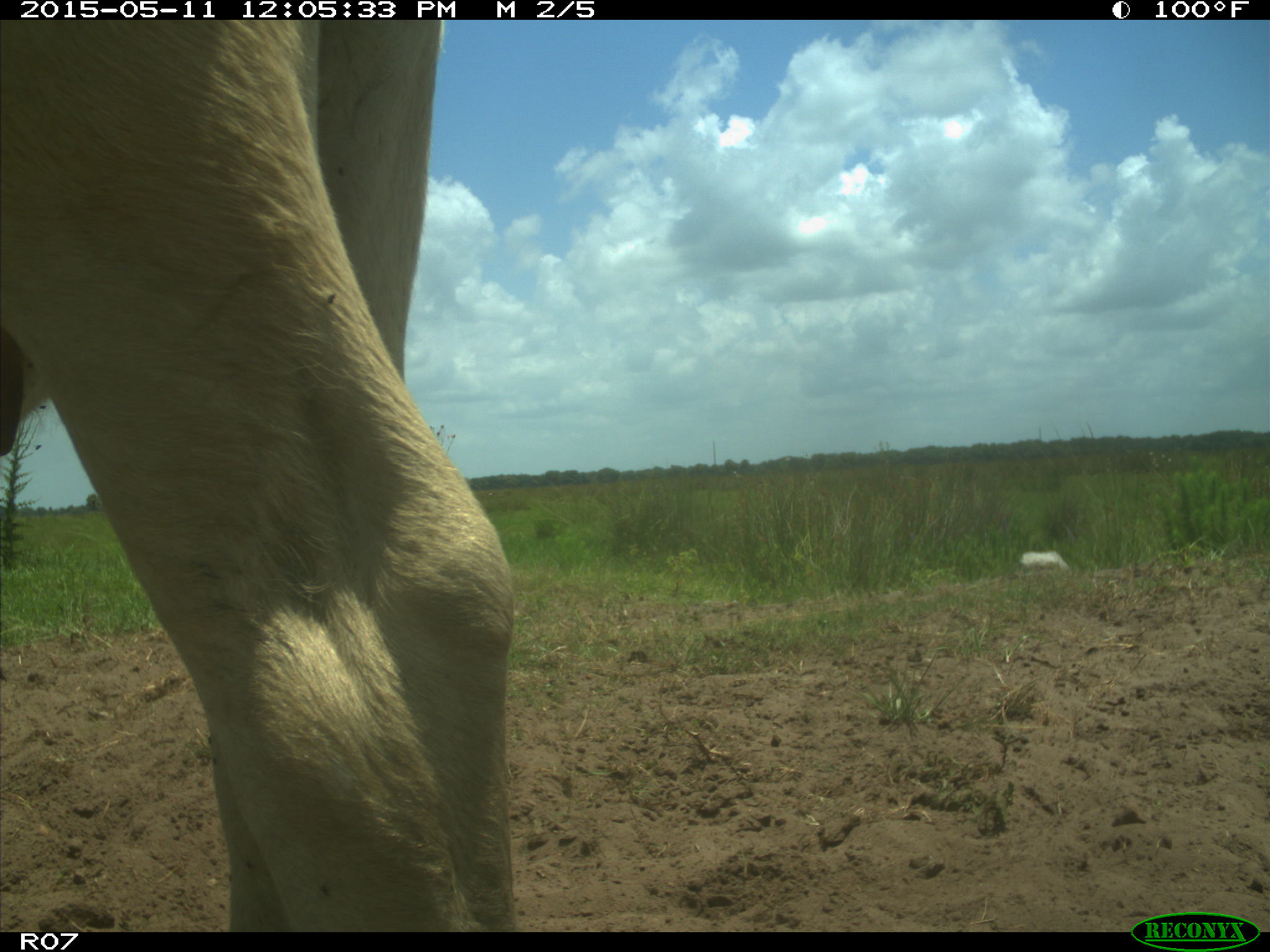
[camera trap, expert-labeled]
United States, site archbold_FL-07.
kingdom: Animalia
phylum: Chordata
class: Mammalia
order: Artiodactyla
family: Bovidae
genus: Bos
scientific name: Bos taurus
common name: domestic cow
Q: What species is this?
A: Bos taurus (domestic cow).